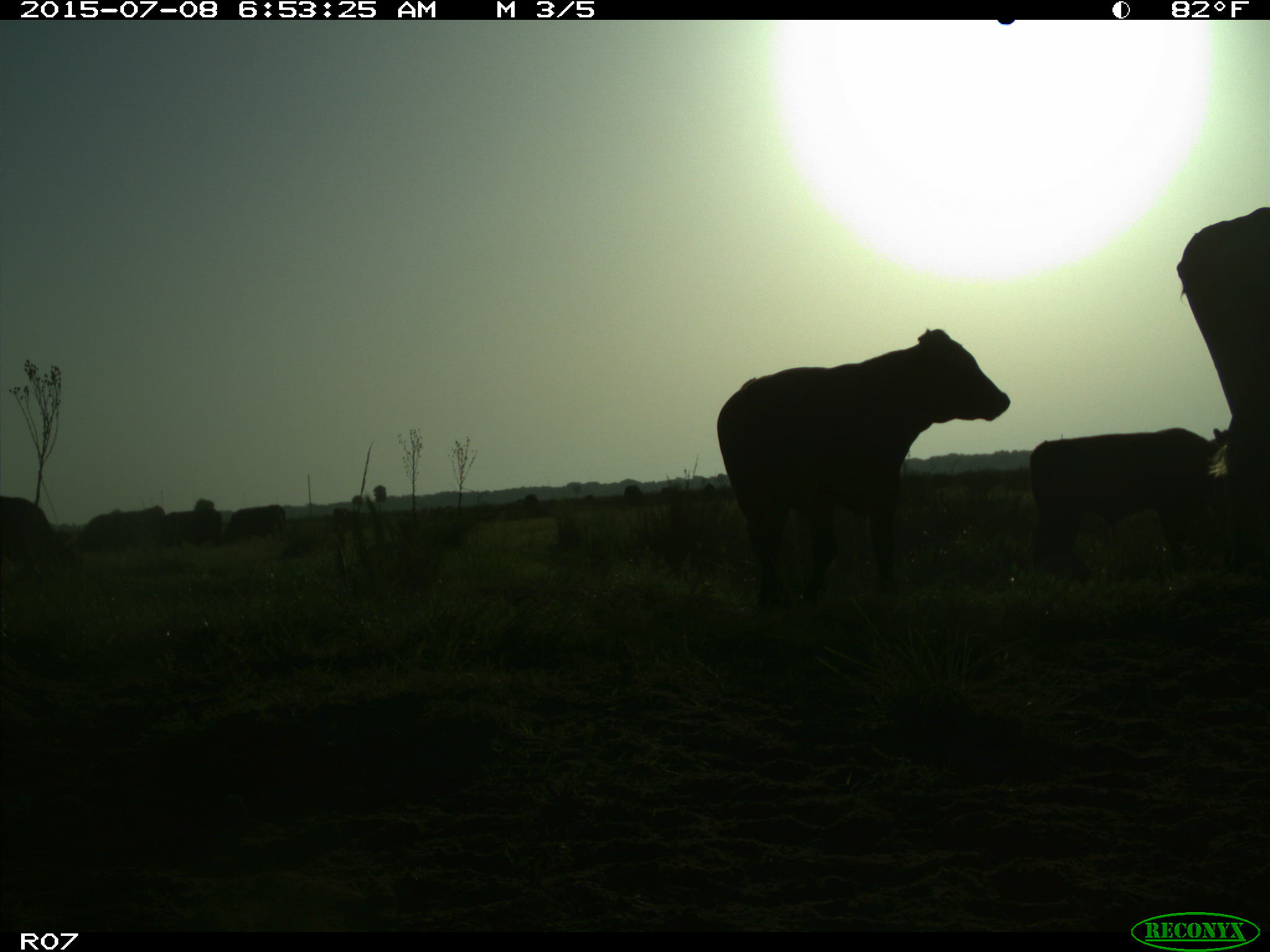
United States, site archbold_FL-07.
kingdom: Animalia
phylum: Chordata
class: Mammalia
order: Artiodactyla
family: Bovidae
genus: Bos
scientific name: Bos taurus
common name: domestic cow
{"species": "Bos taurus (domestic cow)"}